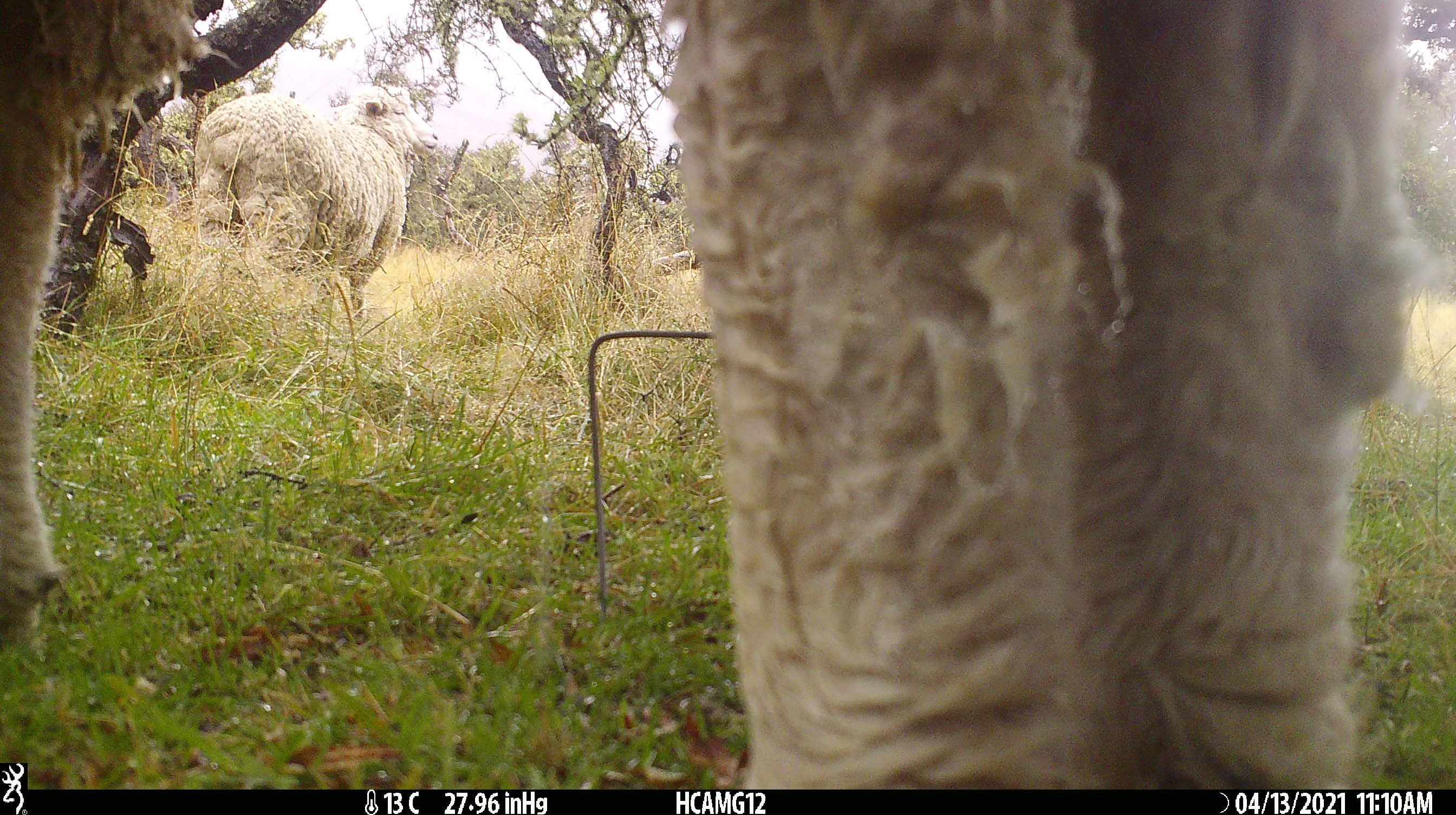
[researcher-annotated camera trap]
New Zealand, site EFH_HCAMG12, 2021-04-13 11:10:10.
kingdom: Animalia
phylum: Chordata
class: Mammalia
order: Artiodactyla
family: Bovidae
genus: Ovis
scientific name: Ovis aries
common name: domestic sheep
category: sheep